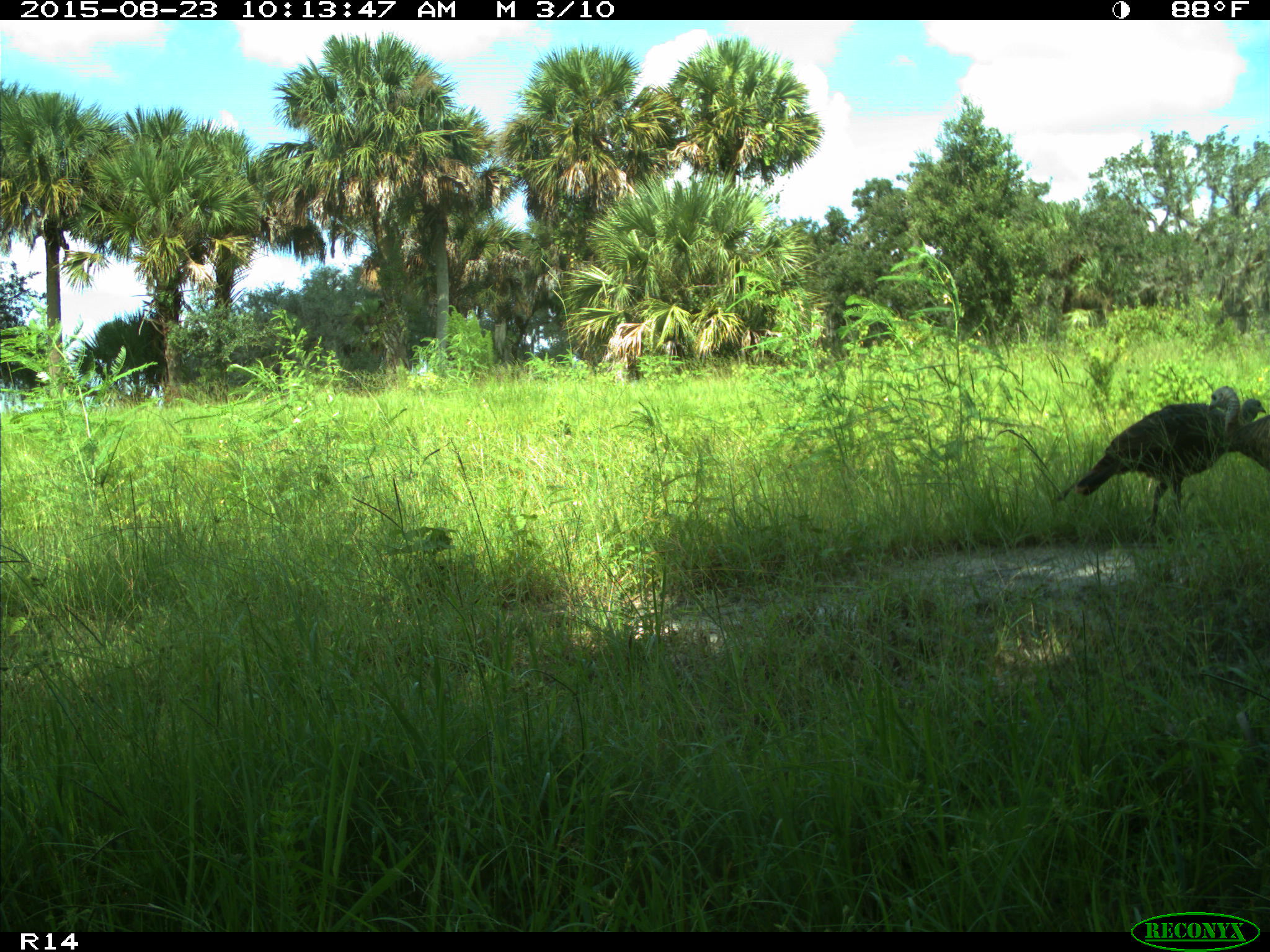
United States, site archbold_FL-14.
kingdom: Animalia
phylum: Chordata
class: Aves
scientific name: Aves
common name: birds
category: unidentified bird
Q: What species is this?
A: Unidentified bird (birds) (Aves).